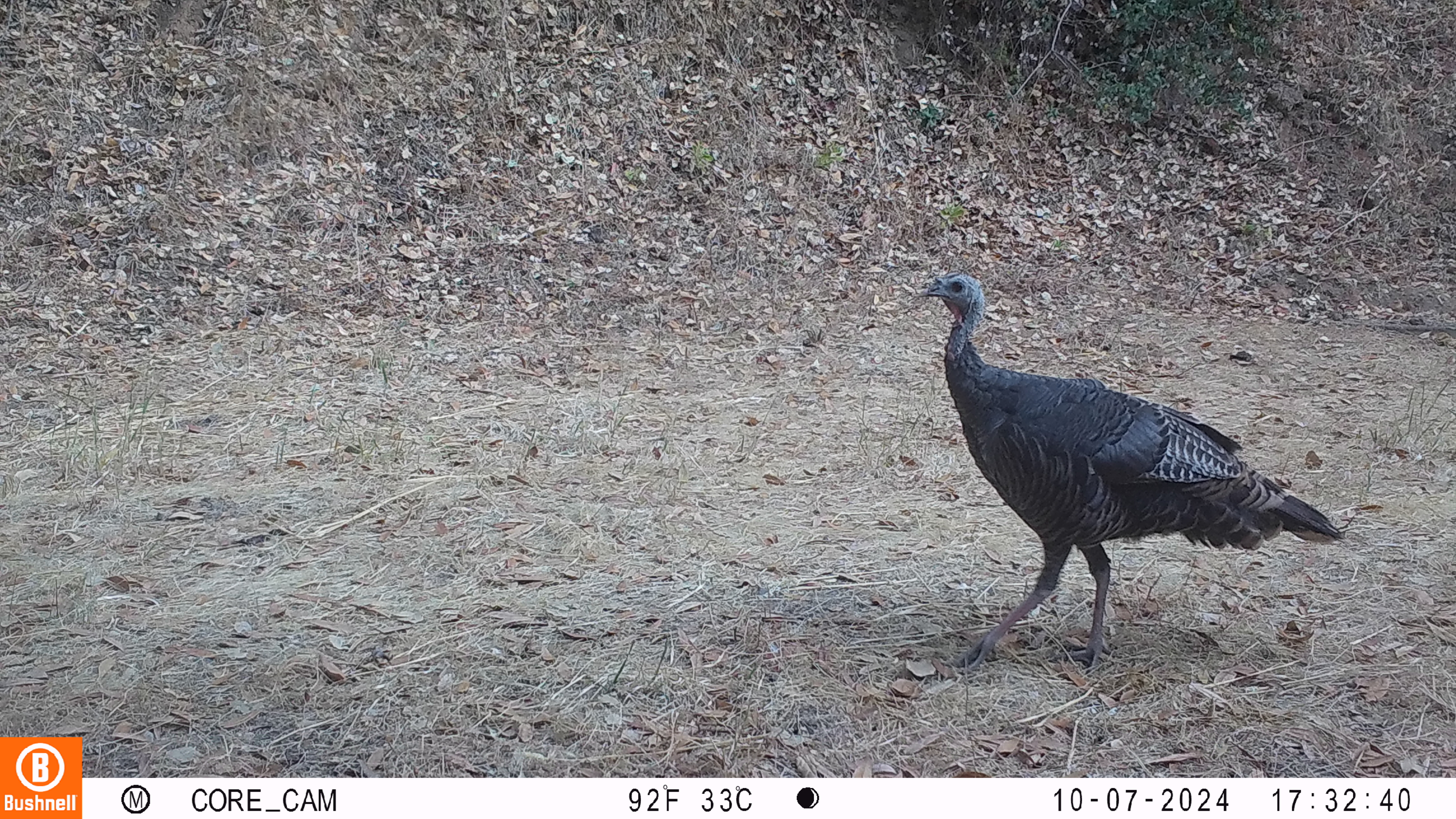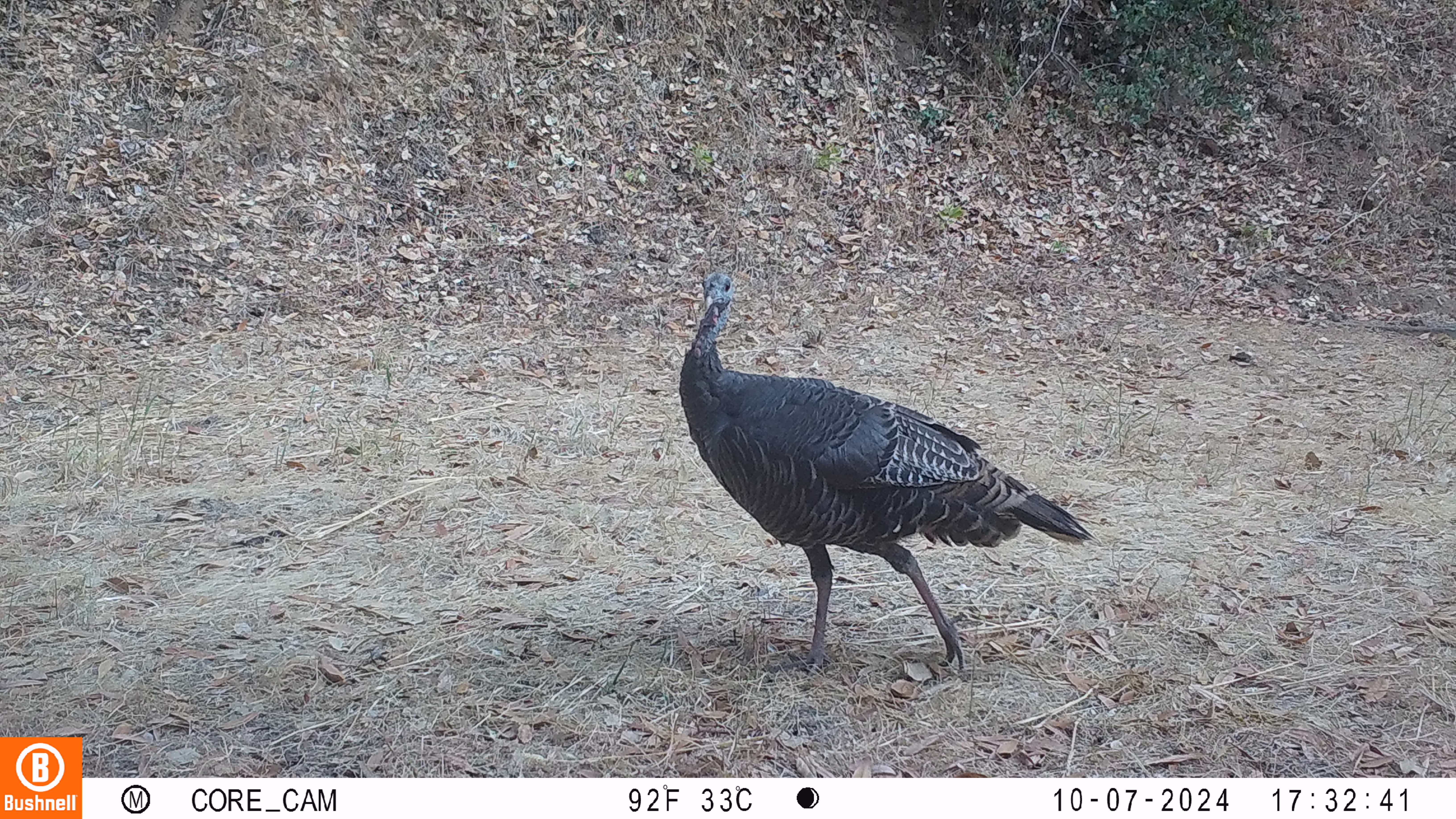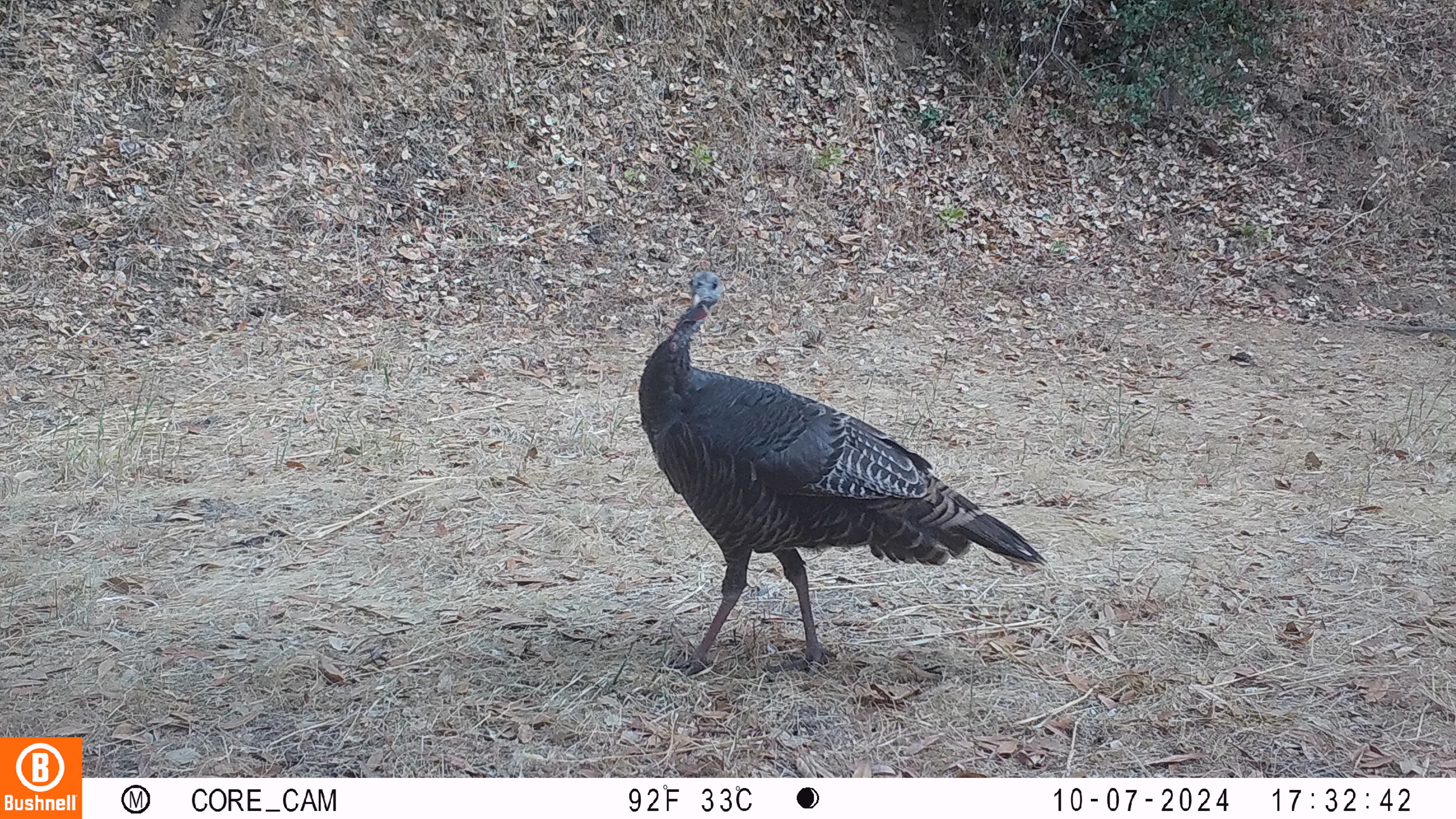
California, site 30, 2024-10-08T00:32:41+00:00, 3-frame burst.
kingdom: Animalia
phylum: Chordata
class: Aves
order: Galliformes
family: Phasianidae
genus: Meleagris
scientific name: Meleagris gallopavo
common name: turkey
Turkey (Meleagris gallopavo).